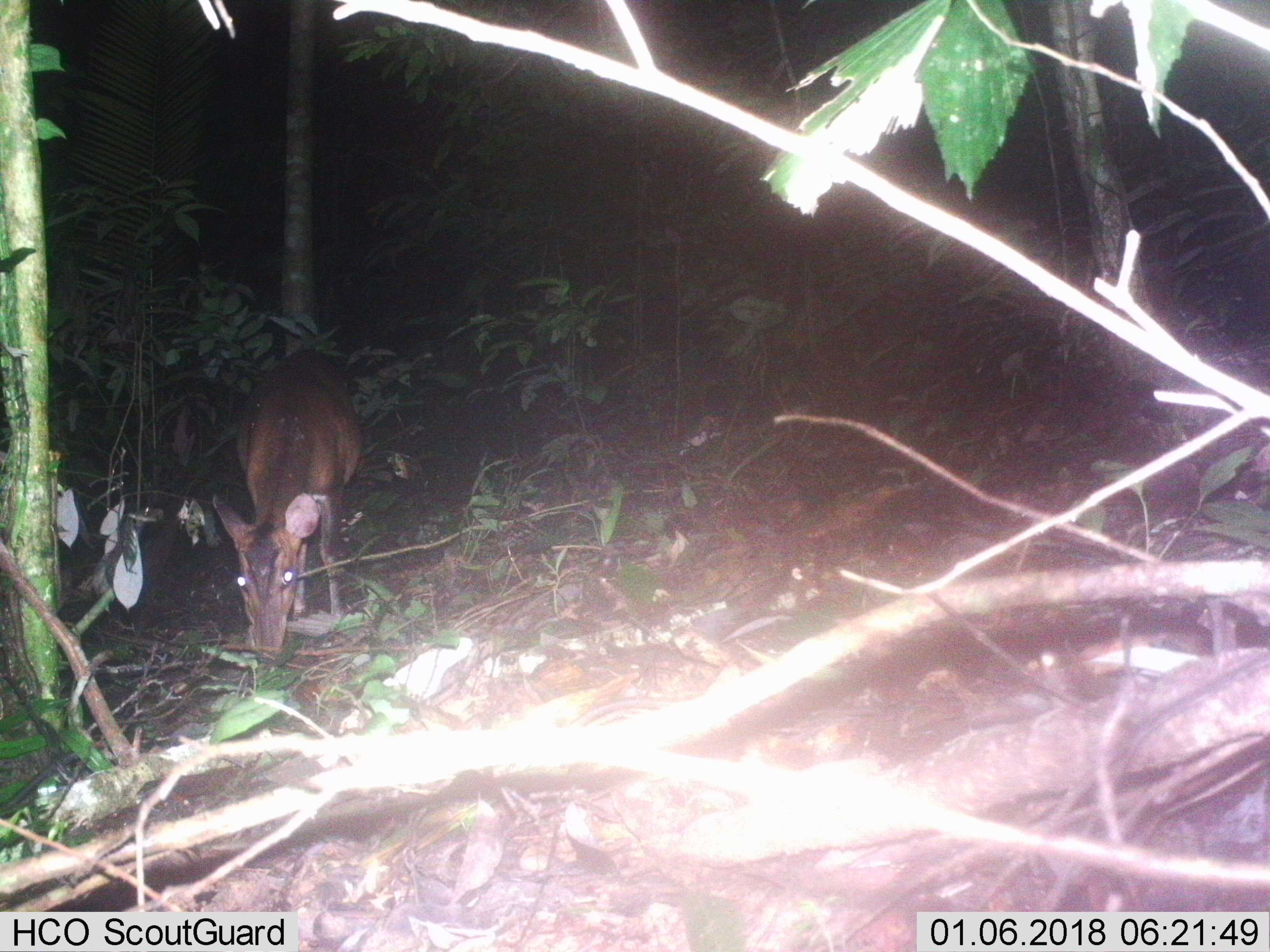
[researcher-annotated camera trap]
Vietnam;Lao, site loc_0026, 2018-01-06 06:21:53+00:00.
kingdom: Animalia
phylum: Chordata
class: Mammalia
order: Artiodactyla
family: Cervidae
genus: Muntiacus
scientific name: Muntiacus vuquangensis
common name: large-antlered muntjac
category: large antlered muntjac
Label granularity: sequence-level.